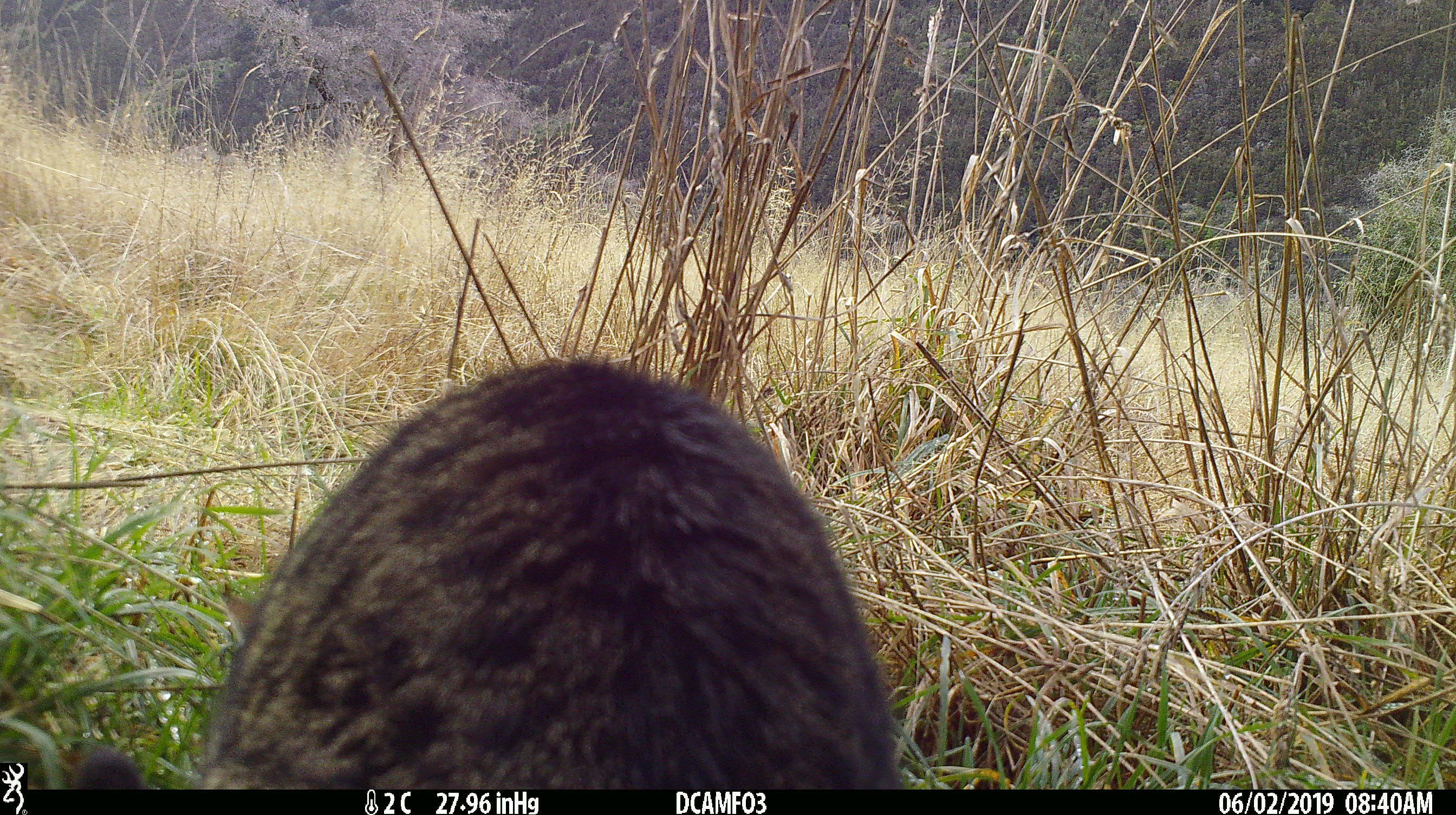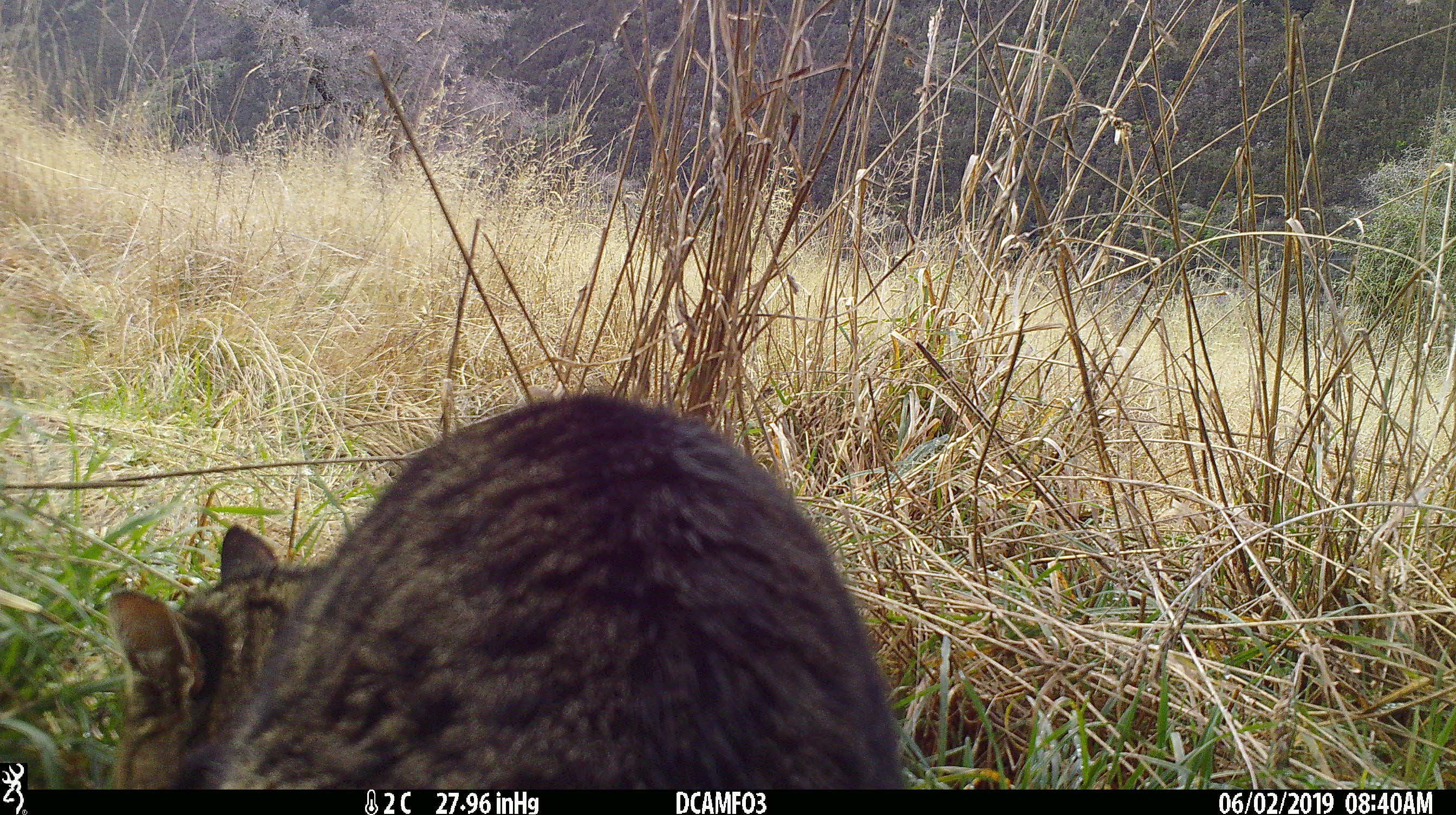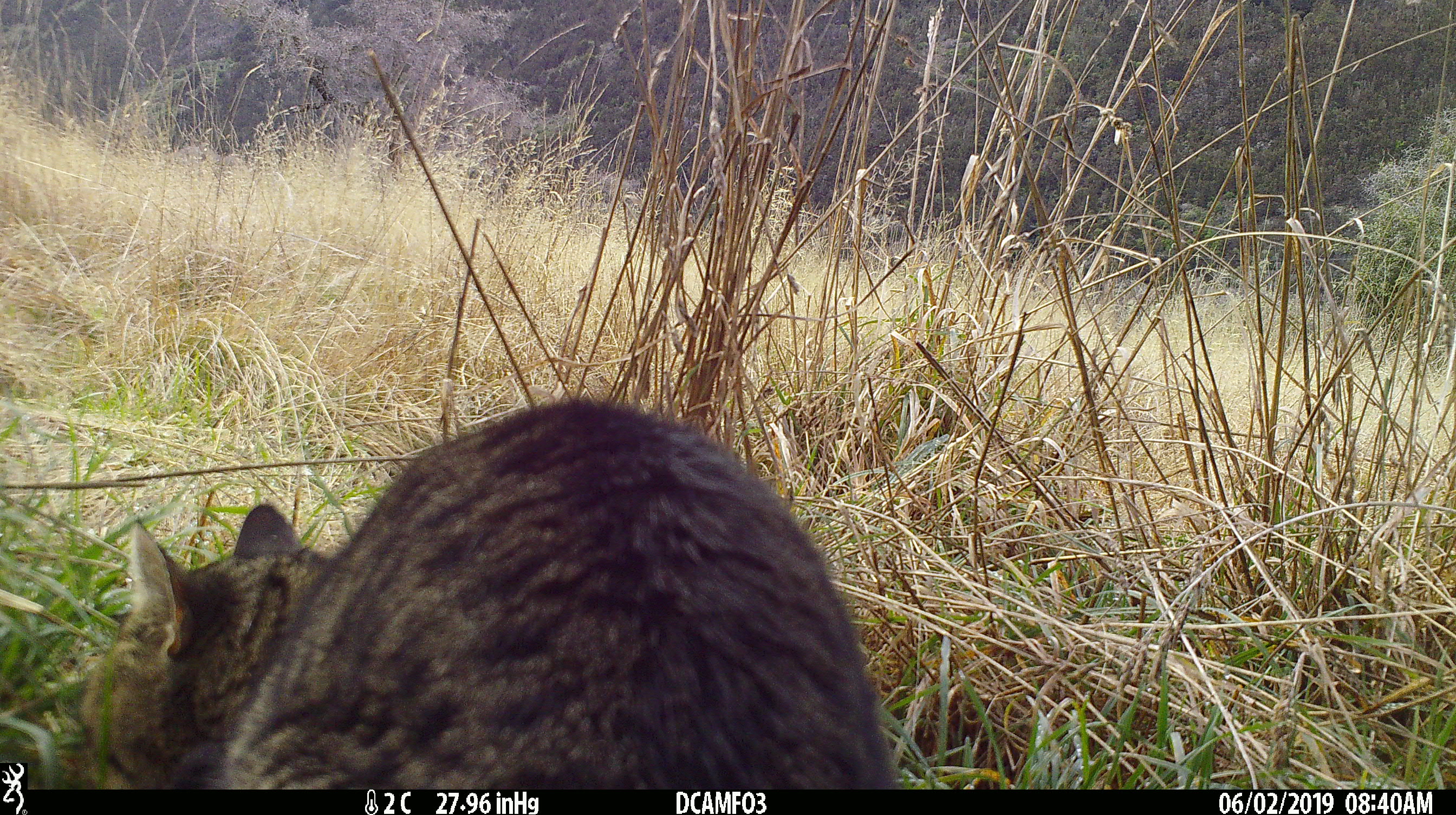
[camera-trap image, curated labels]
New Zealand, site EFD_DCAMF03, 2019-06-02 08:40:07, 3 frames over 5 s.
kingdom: Animalia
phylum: Chordata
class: Mammalia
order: Carnivora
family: Felidae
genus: Felis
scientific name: Felis catus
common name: domestic cat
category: cat